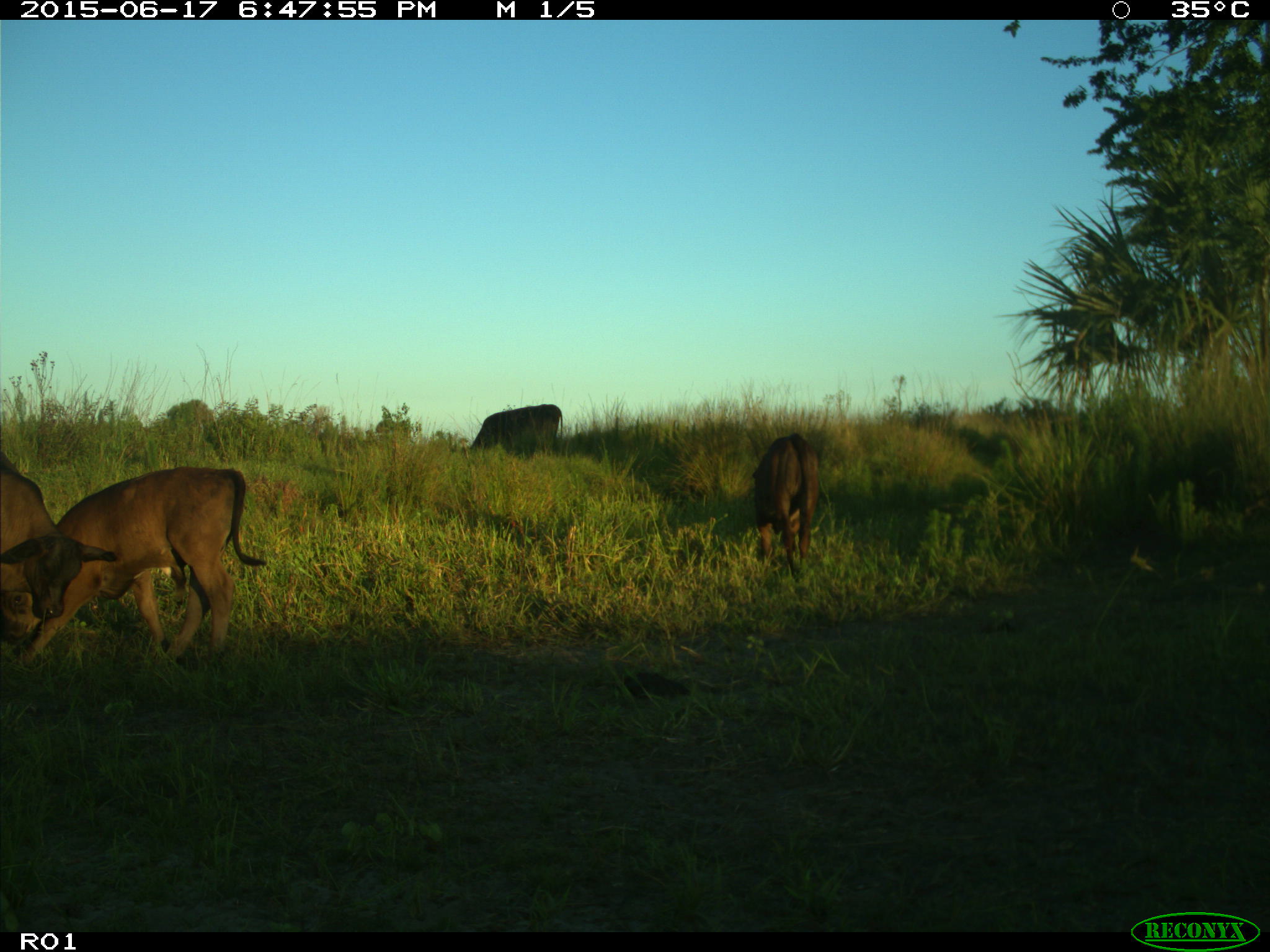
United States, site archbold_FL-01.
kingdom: Animalia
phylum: Chordata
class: Mammalia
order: Artiodactyla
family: Bovidae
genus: Bos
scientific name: Bos taurus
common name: domestic cow